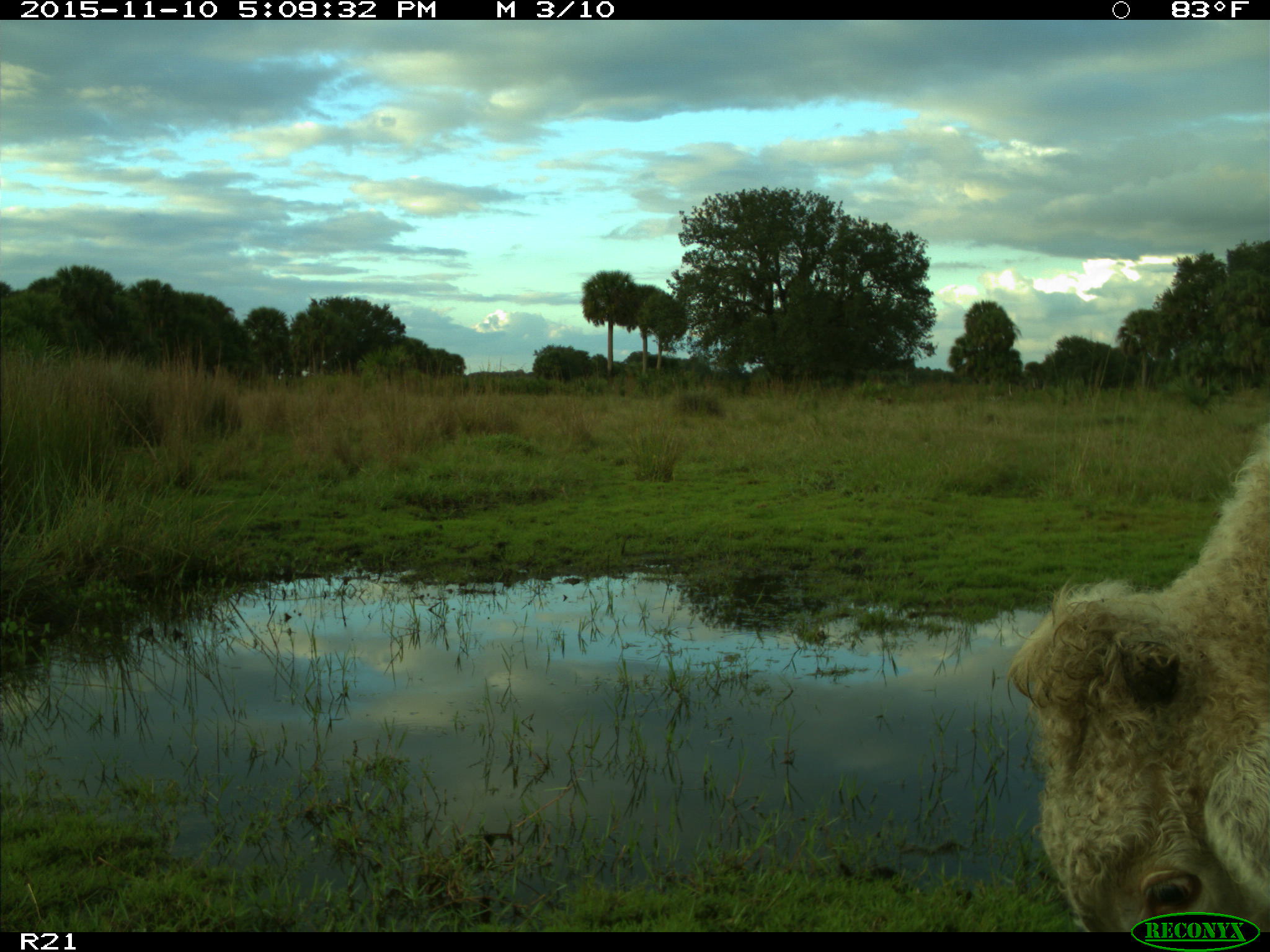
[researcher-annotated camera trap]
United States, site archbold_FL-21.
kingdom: Animalia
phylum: Chordata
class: Mammalia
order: Artiodactyla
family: Bovidae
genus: Bos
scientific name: Bos taurus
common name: domestic cow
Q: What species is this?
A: Bos taurus (domestic cow).